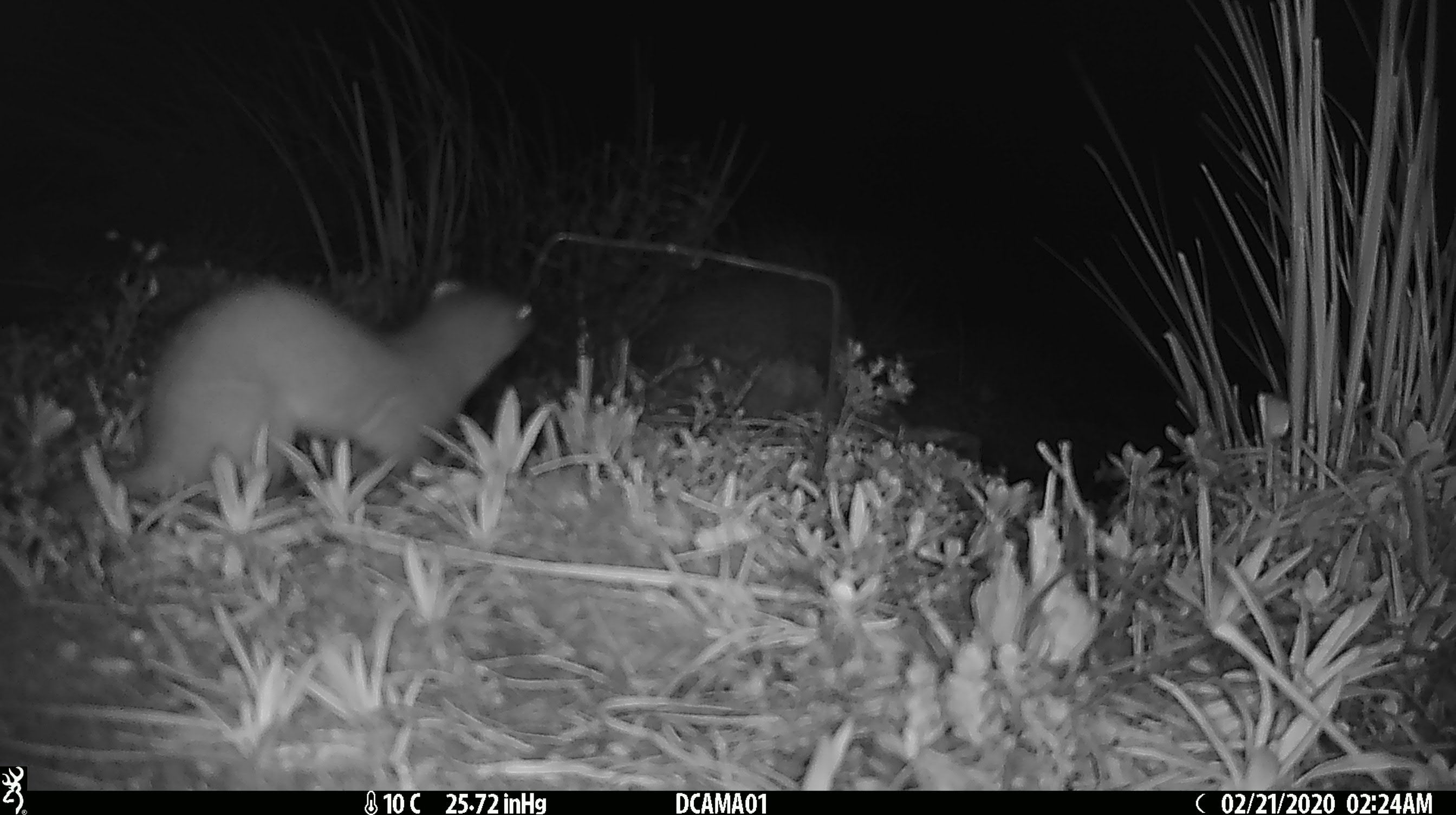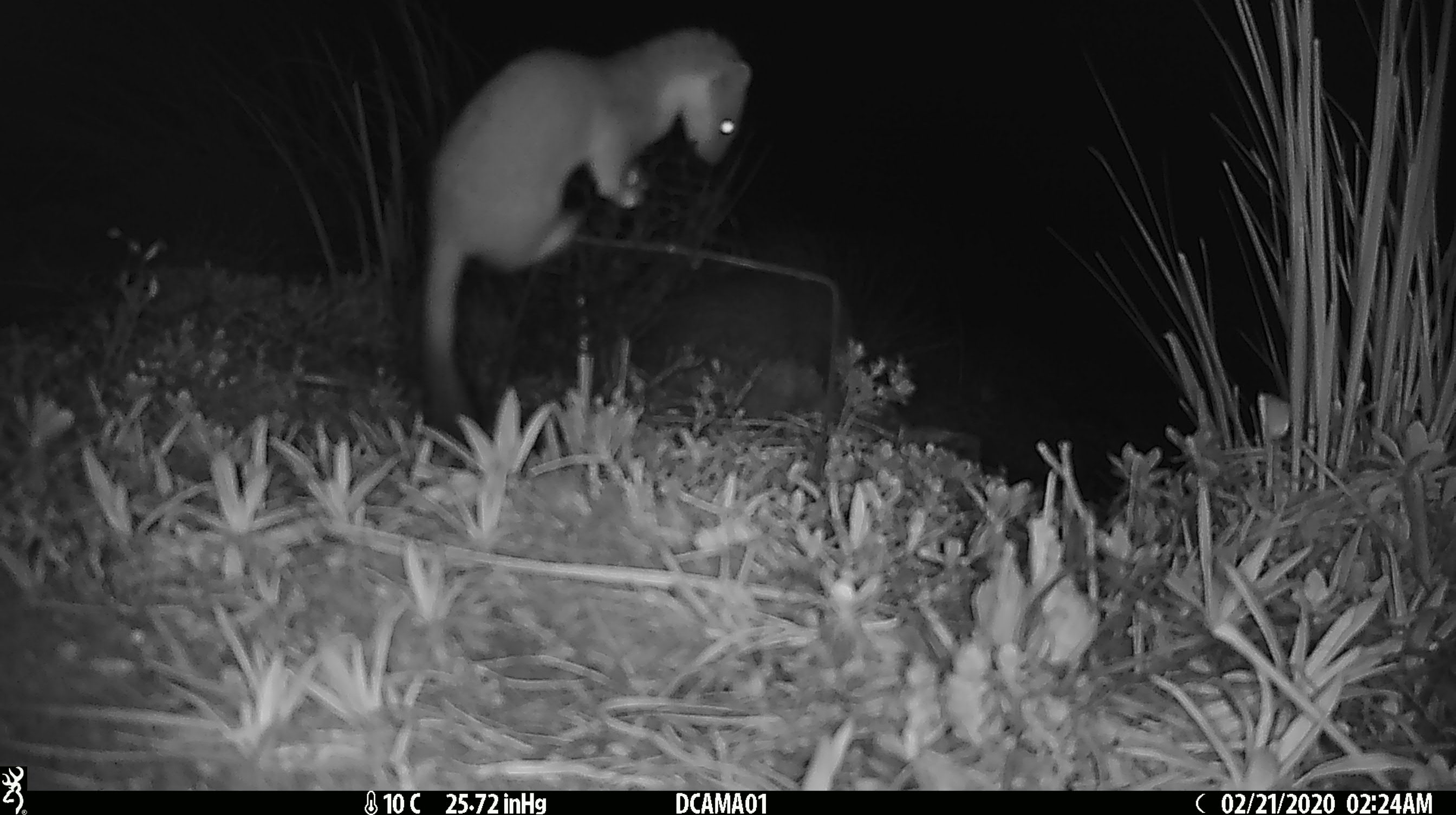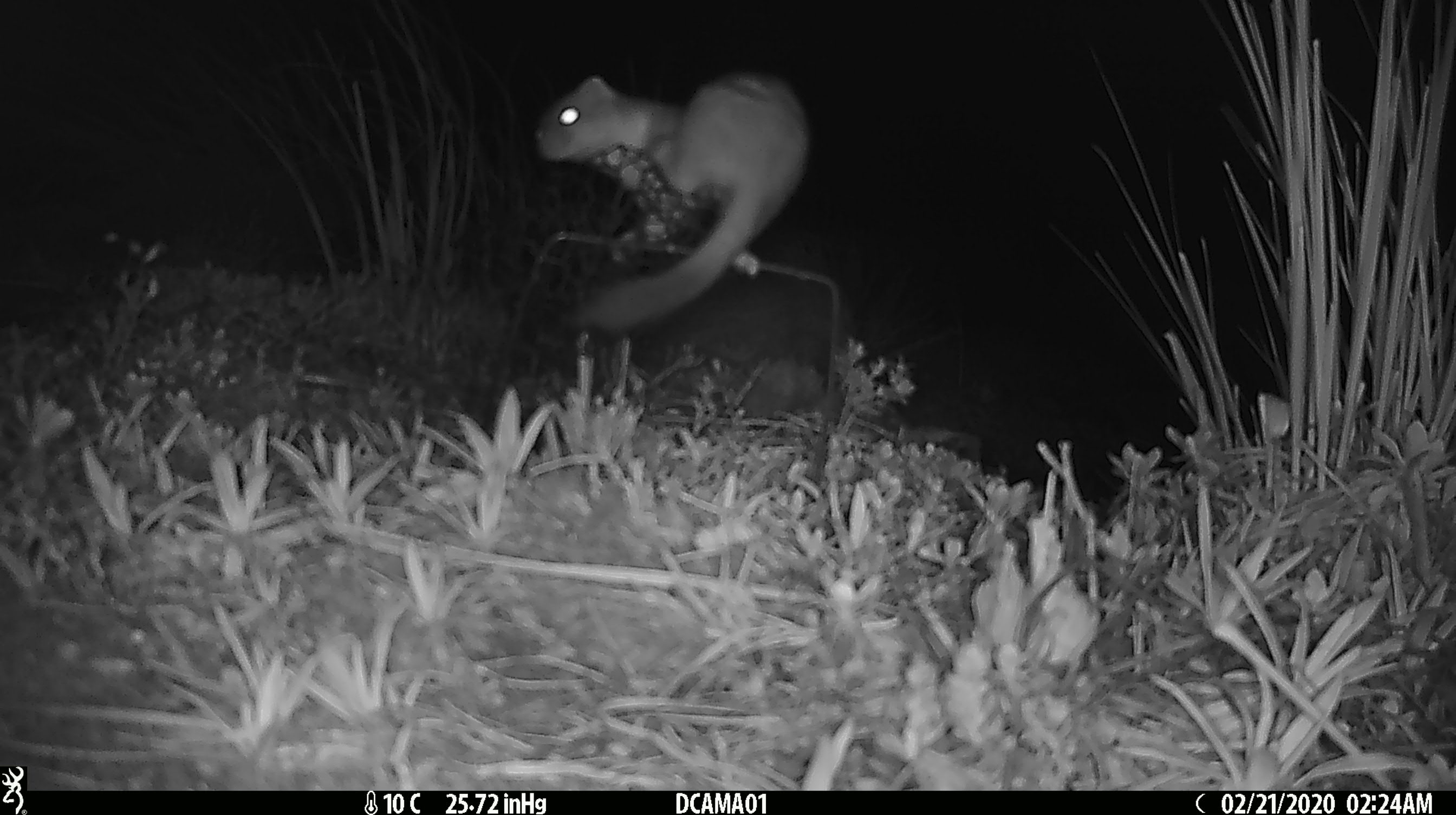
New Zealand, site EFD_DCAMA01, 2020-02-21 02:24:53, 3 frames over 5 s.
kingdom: Animalia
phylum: Chordata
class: Mammalia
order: Carnivora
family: Mustelidae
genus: Mustela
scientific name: Mustela erminea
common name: stoat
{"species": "stoat (Mustela erminea)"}